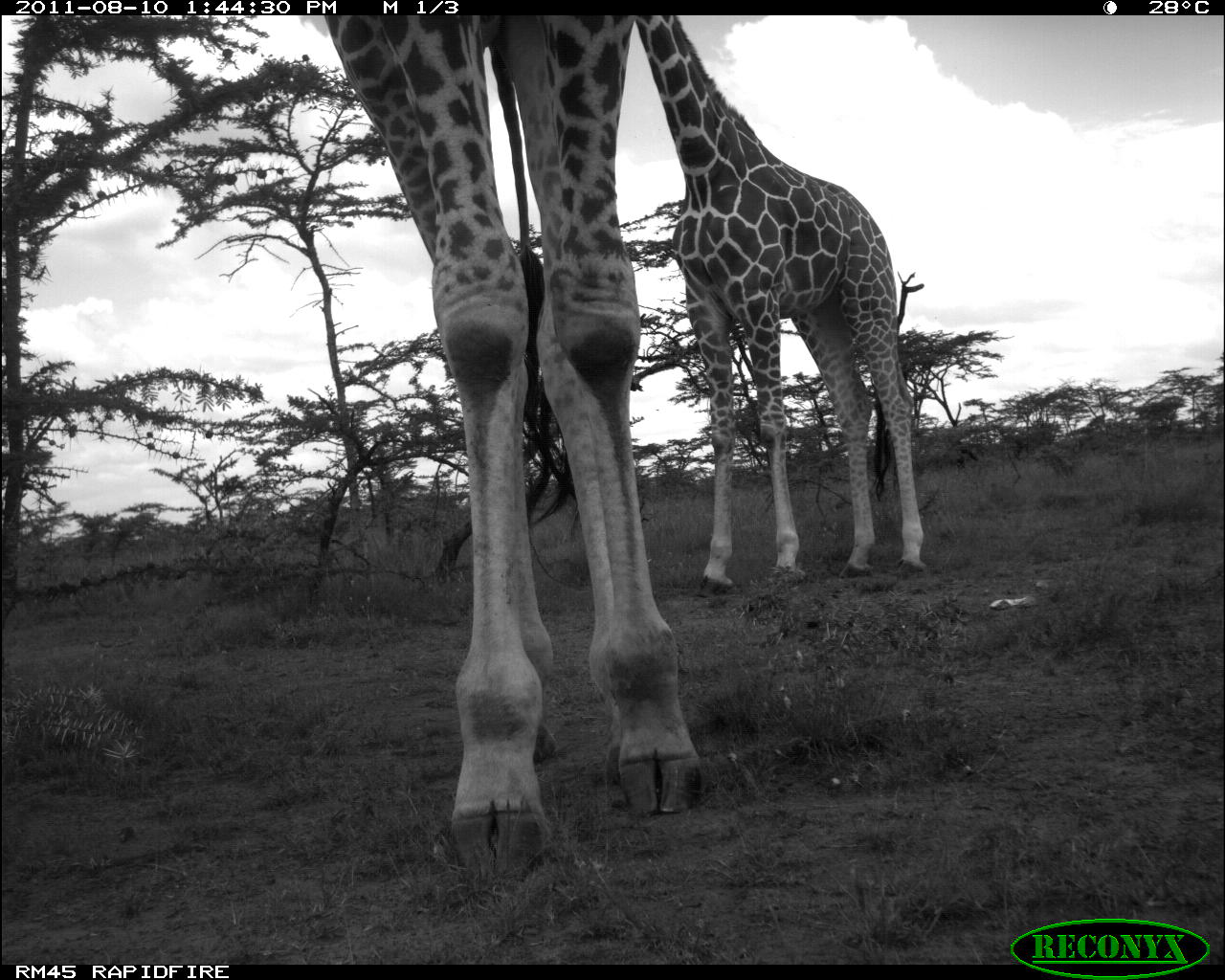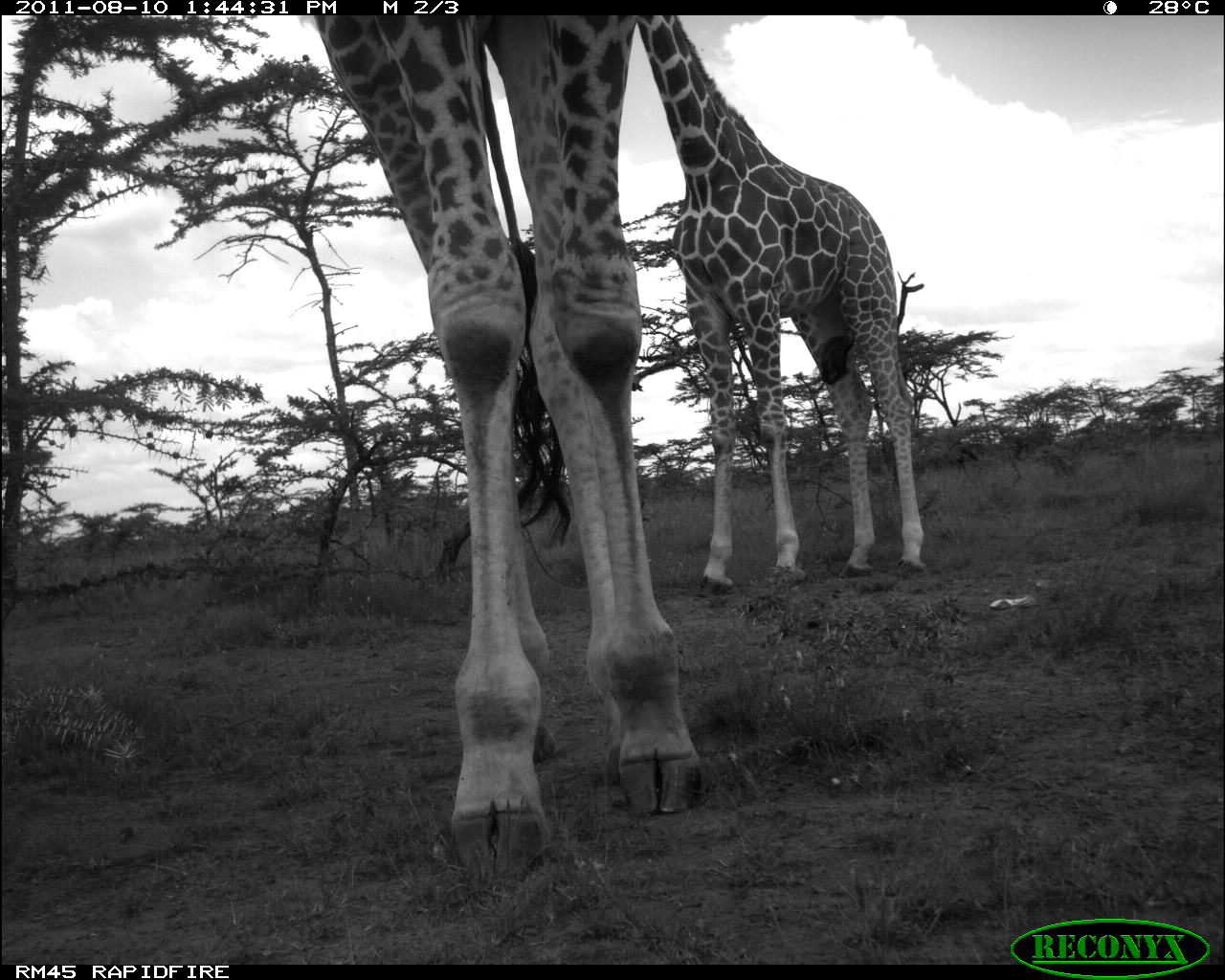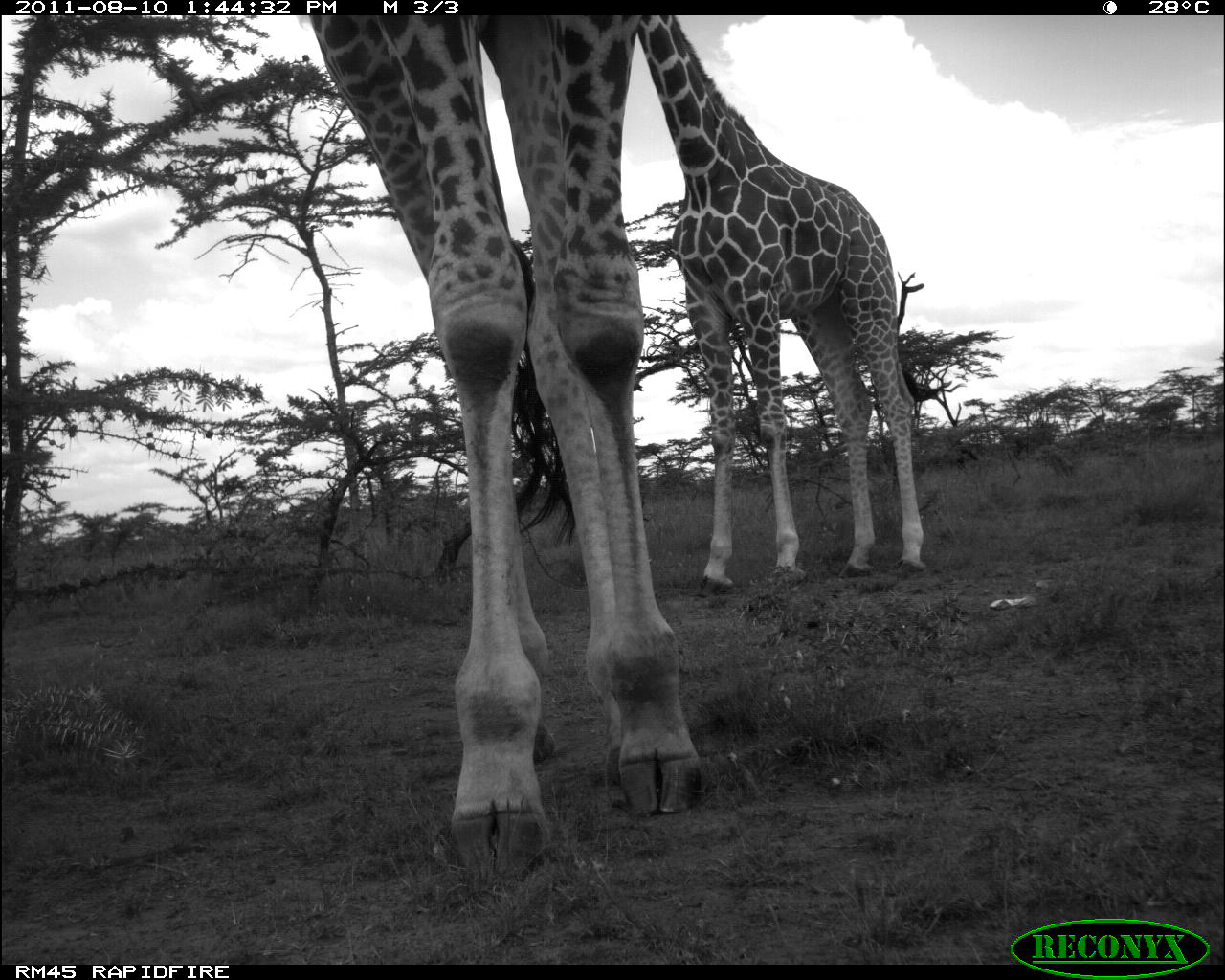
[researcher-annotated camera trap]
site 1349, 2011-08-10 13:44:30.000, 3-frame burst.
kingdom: Animalia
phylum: Chordata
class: Mammalia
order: Artiodactyla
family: Giraffidae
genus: Giraffa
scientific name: Giraffa camelopardalis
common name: giraffe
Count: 2.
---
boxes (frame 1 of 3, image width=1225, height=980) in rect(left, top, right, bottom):
giraffa camelopardalis: rect(323, 12, 703, 875); rect(632, 14, 925, 596)